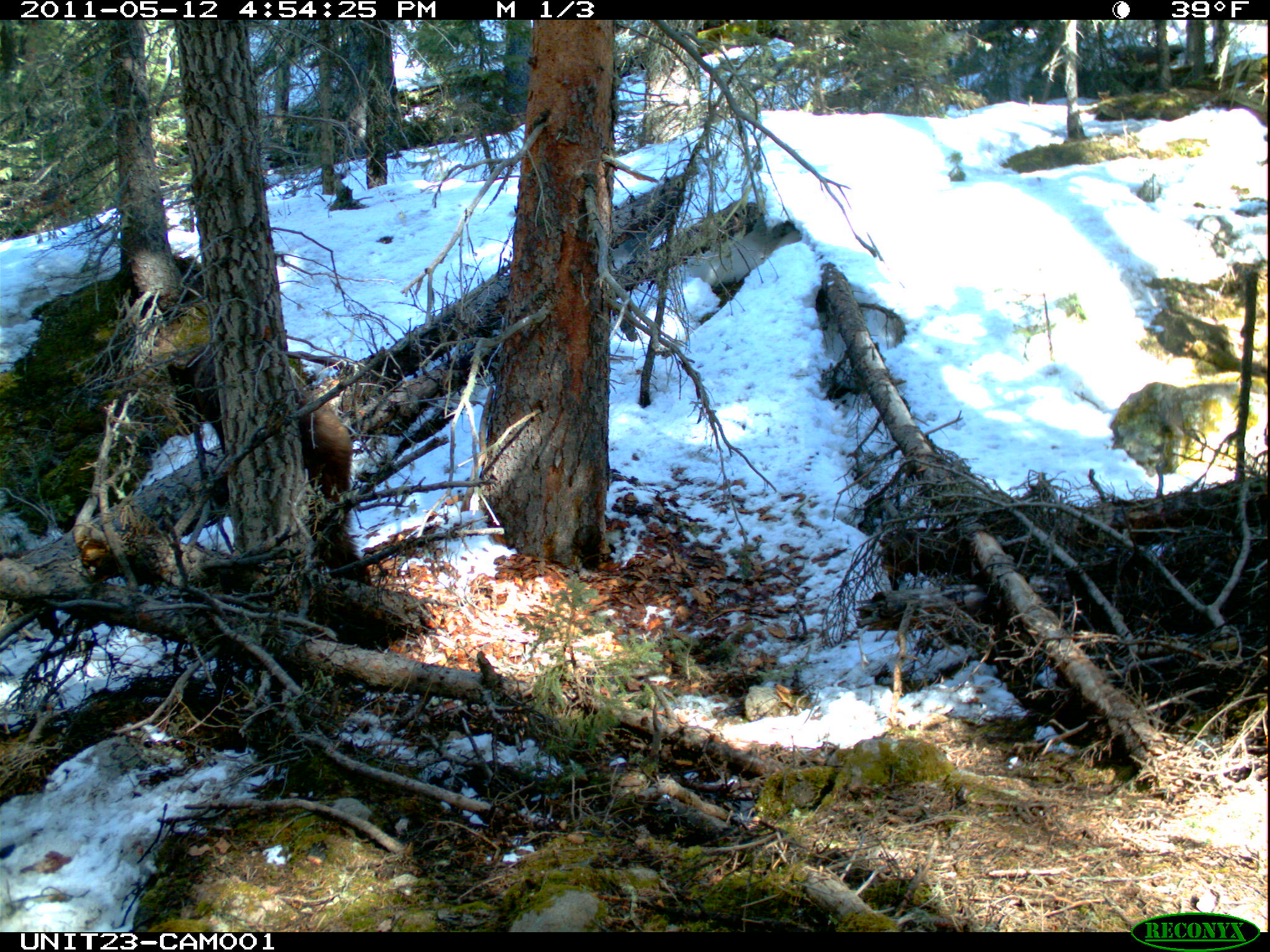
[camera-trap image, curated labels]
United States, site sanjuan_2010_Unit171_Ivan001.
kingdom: Animalia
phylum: Chordata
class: Mammalia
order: Carnivora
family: Ursidae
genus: Ursus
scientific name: Ursus americanus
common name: american black bear